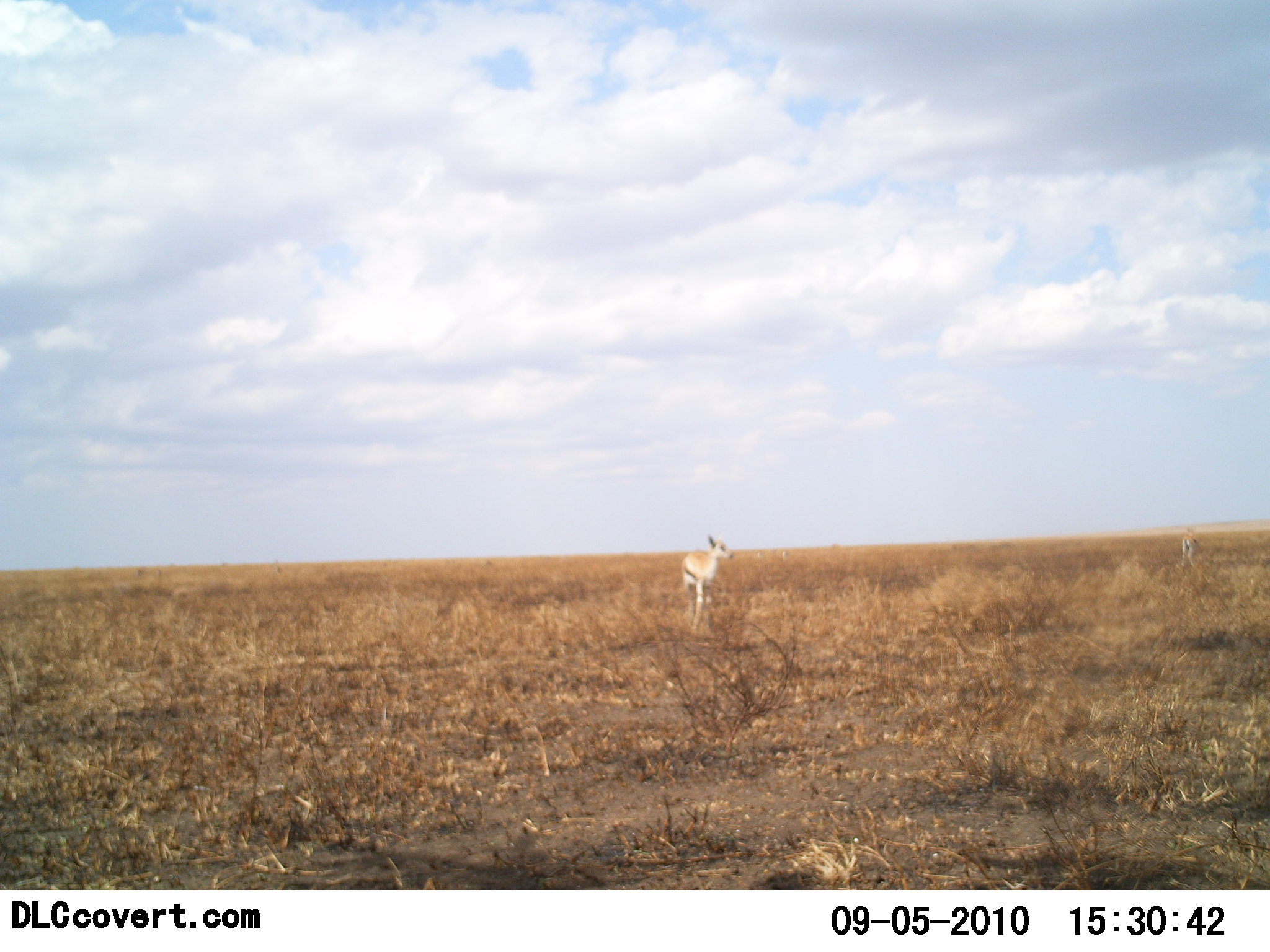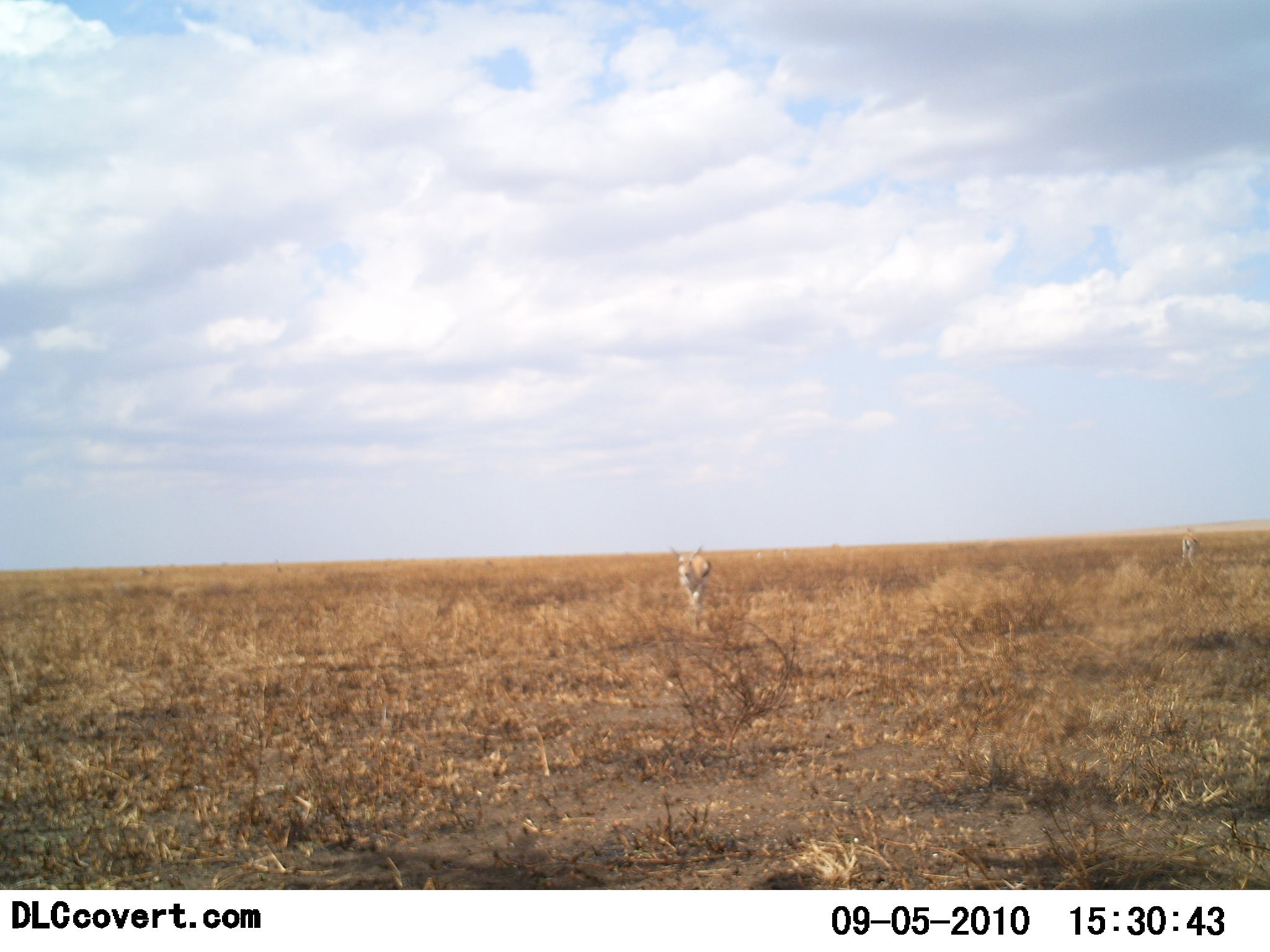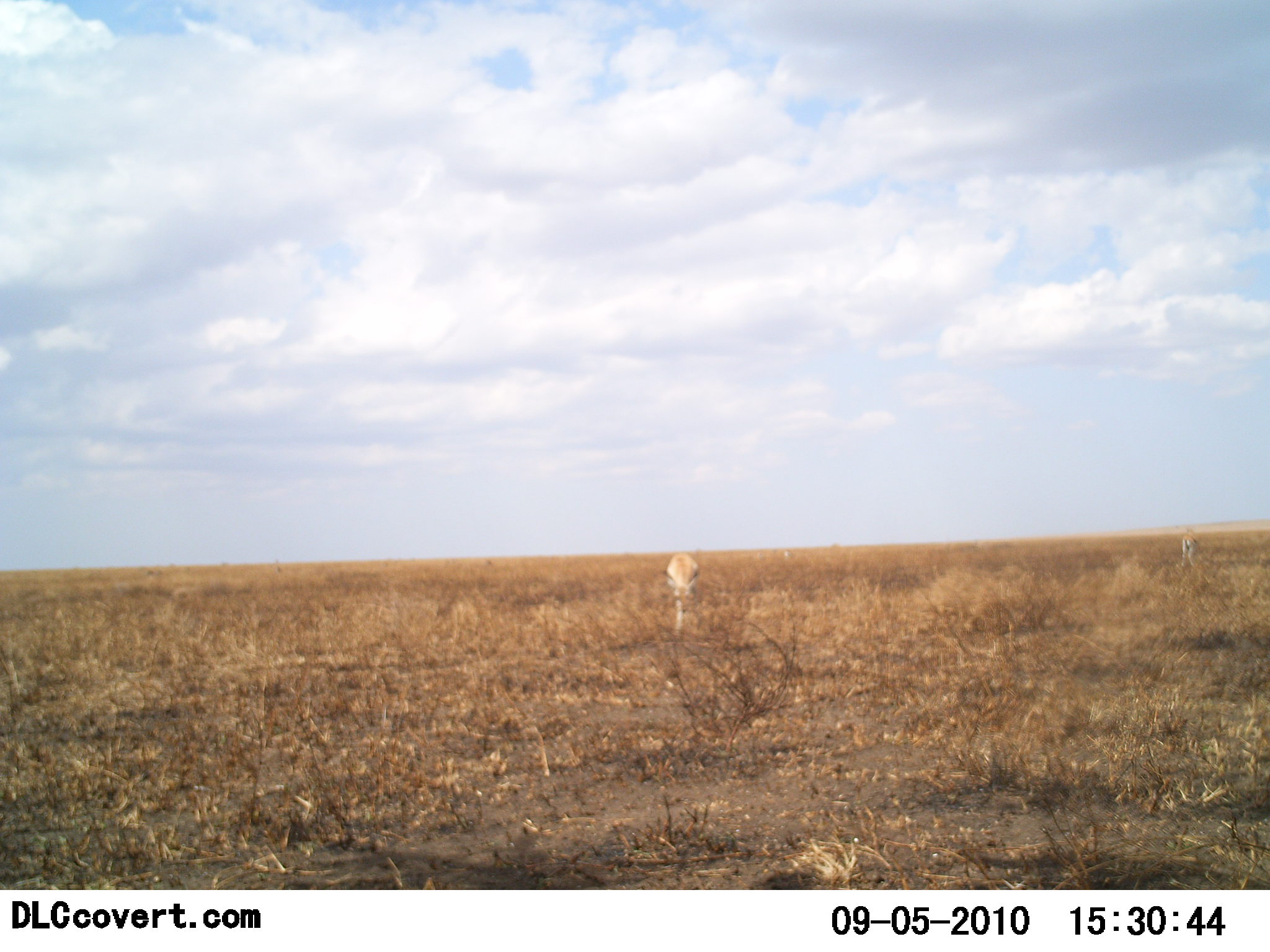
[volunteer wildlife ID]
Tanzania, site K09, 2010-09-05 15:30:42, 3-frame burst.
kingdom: Animalia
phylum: Chordata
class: Mammalia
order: Artiodactyla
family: Bovidae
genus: Eudorcas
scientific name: Eudorcas thomsonii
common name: thomson's gazelle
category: gazellethomsons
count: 2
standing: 37%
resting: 0%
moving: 79%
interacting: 0%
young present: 0%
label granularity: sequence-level